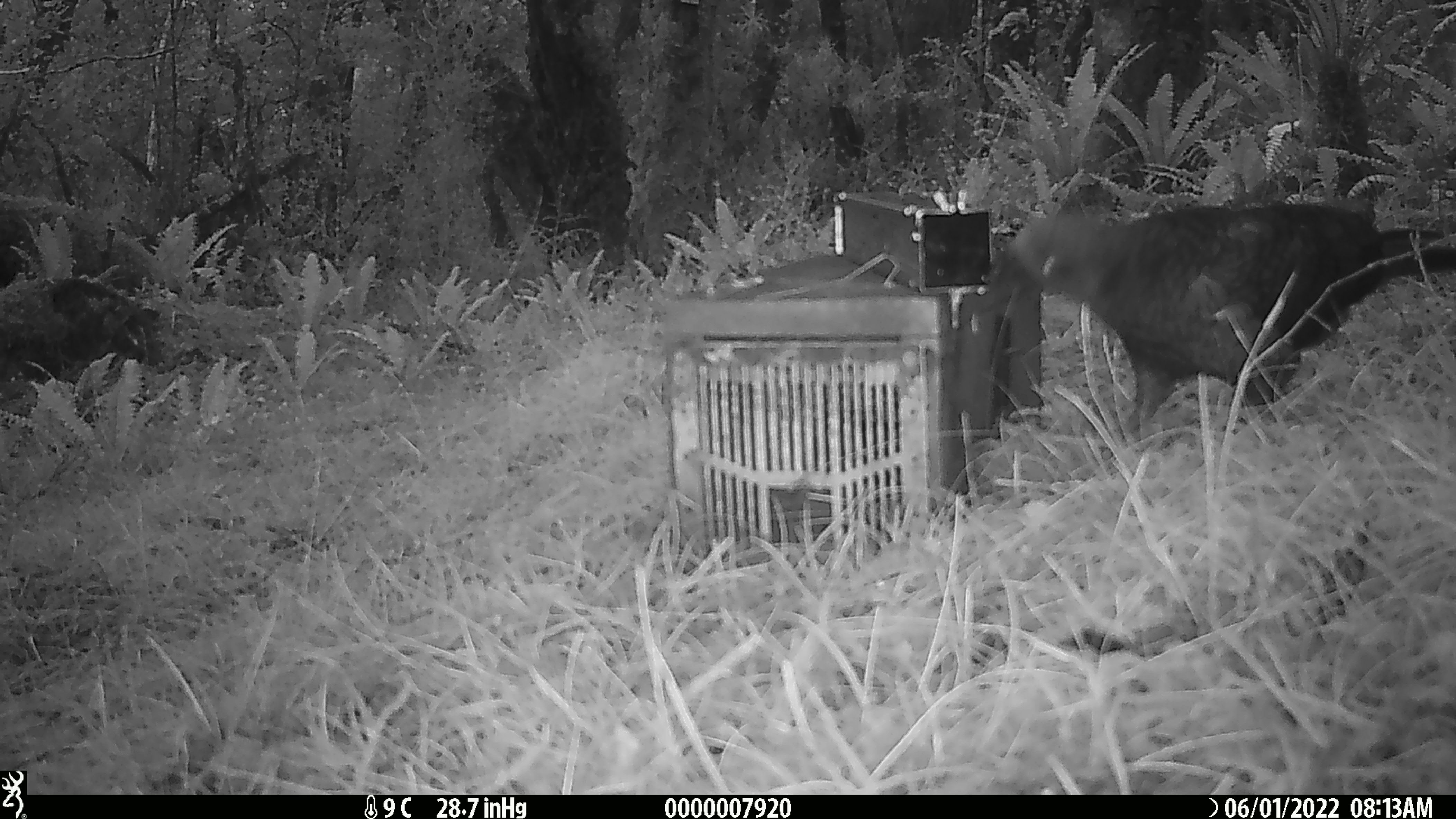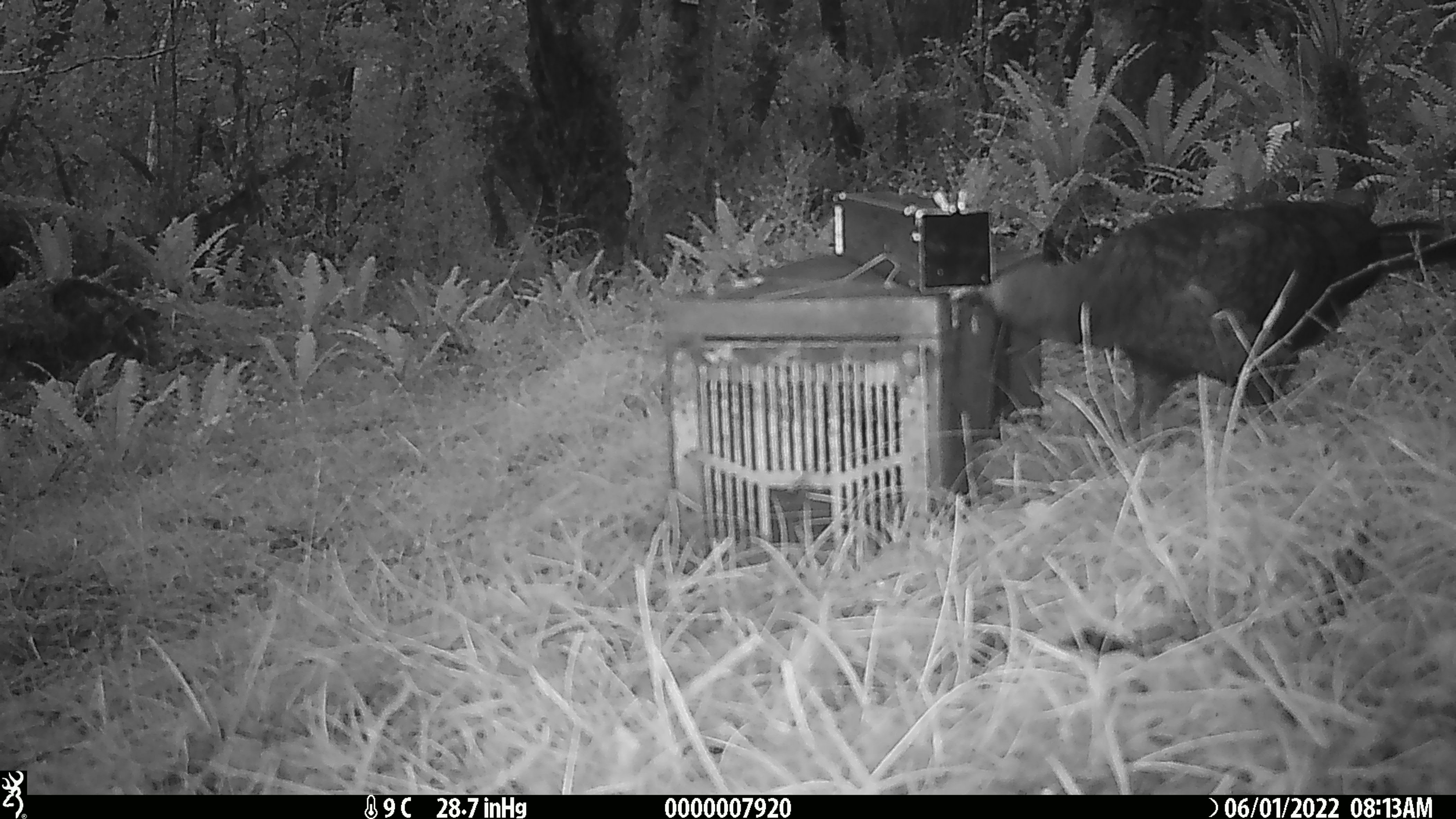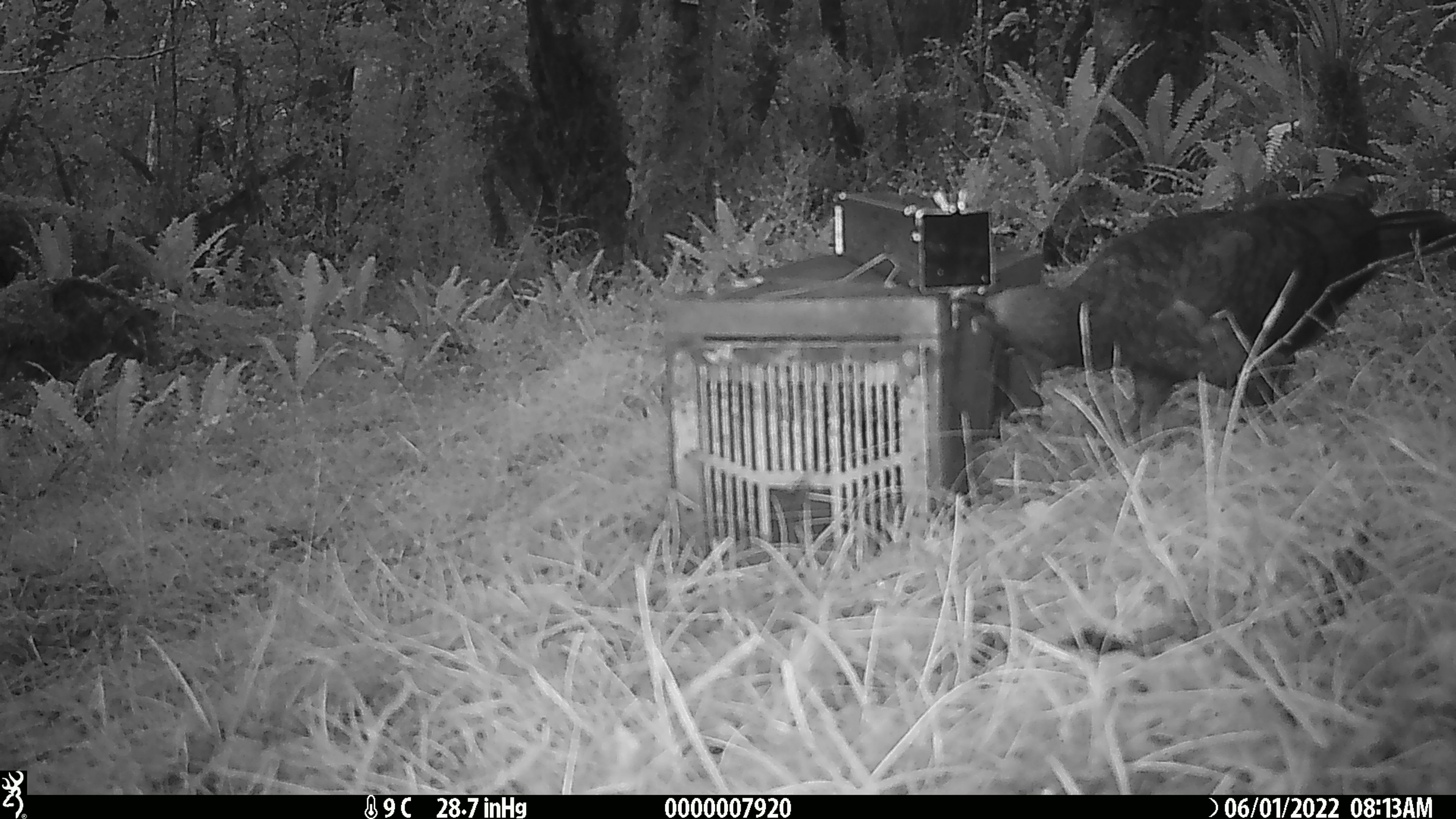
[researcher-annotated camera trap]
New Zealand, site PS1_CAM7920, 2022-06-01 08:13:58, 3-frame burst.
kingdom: Animalia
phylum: Chordata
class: Aves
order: Psittaciformes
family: Strigopidae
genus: Nestor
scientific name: Nestor notabilis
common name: kea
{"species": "kea (Nestor notabilis)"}